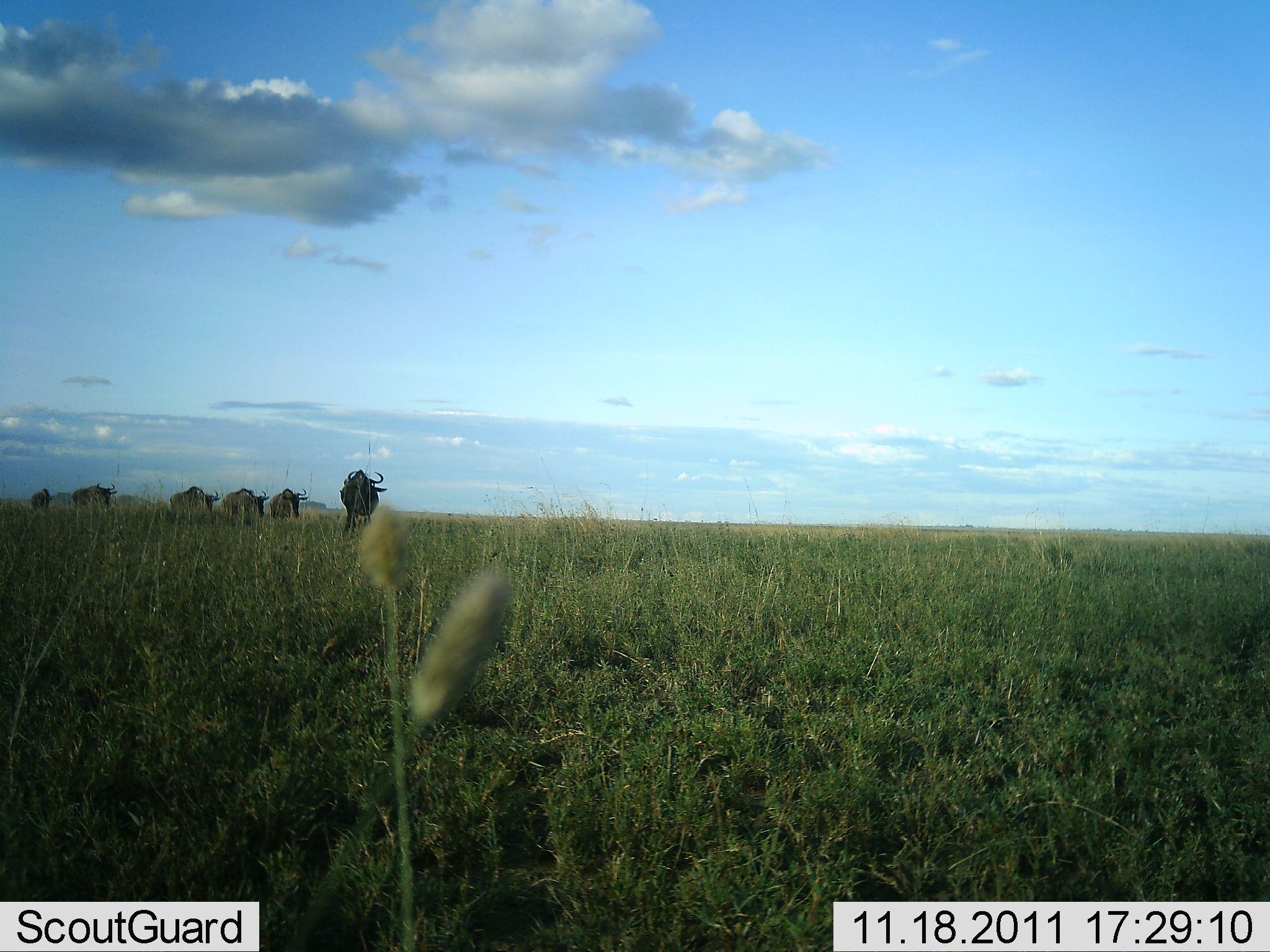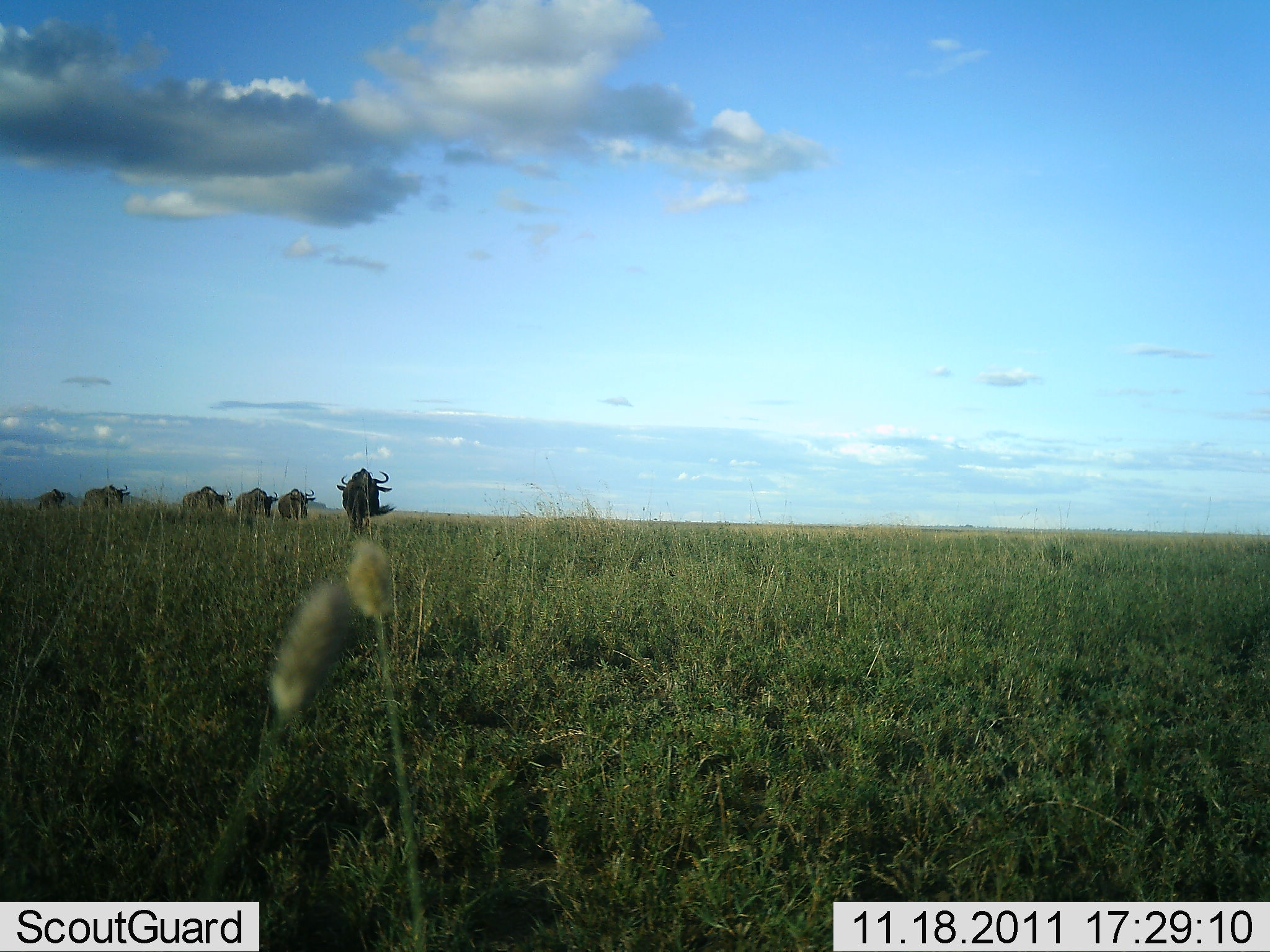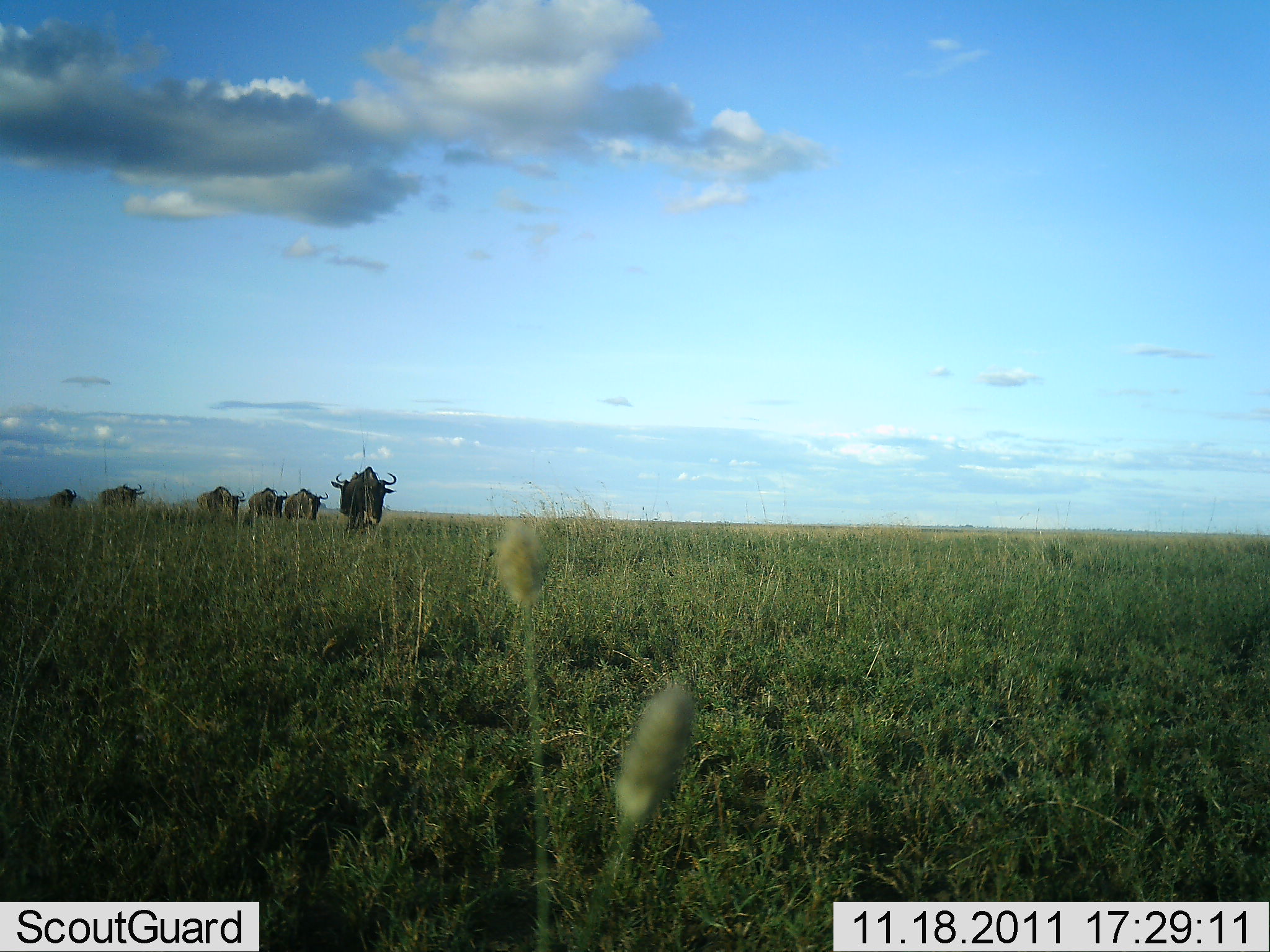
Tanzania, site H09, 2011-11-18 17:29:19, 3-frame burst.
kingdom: Animalia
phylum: Chordata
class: Mammalia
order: Artiodactyla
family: Bovidae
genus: Connochaetes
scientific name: Connochaetes taurinus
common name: blue wildebeest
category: wildebeest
Wildebeest (blue wildebeest) (Connochaetes taurinus), count 6. Behavior (volunteer vote fractions): standing 23%, resting 0%, moving 85%, interacting 0%. Young present (vote fraction): 0%. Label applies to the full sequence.